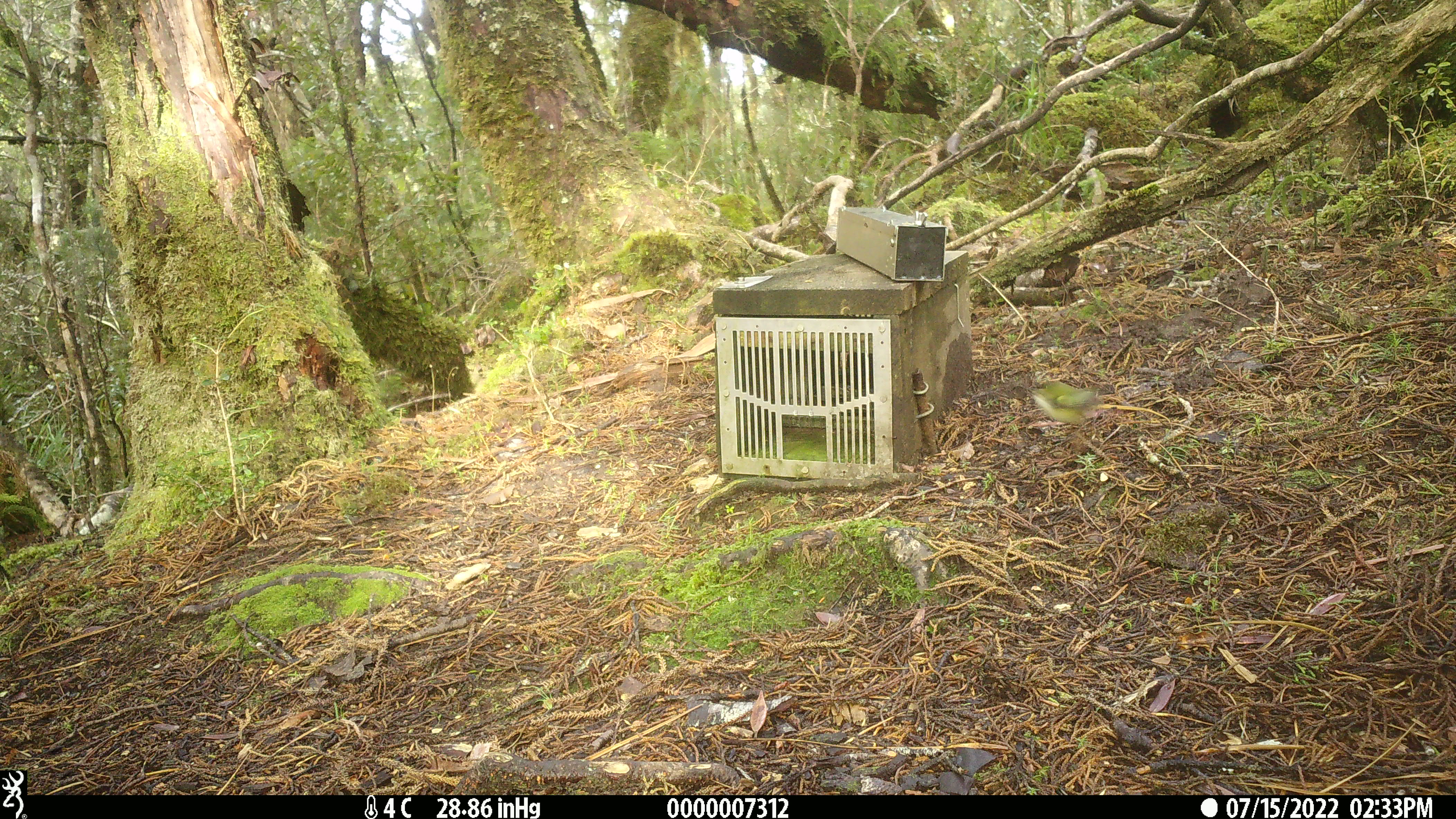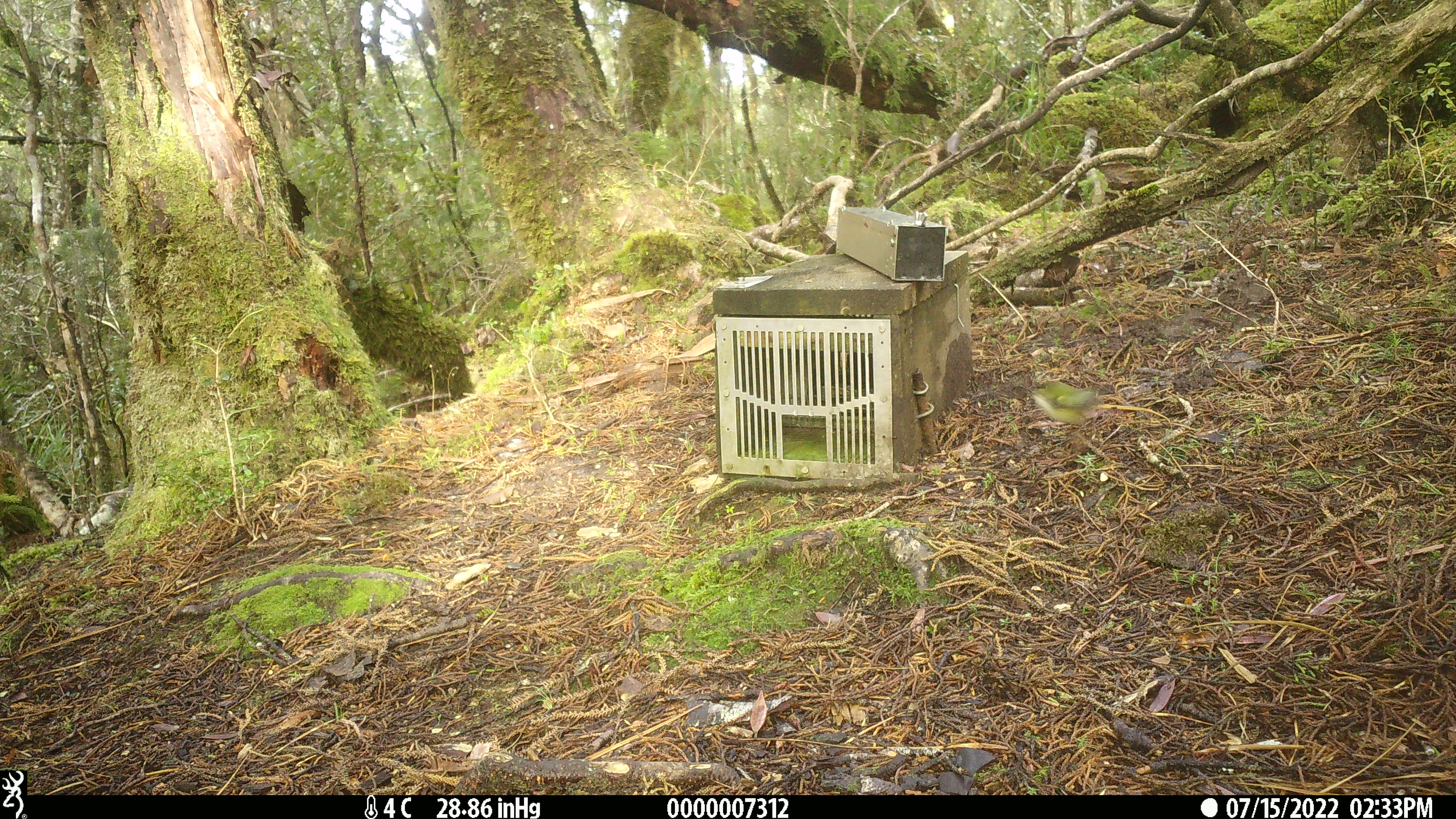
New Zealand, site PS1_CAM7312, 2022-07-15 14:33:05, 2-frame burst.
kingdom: Animalia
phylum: Chordata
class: Aves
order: Passeriformes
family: Acanthisittidae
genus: Acanthisitta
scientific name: Acanthisitta chloris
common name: rifleman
Rifleman (Acanthisitta chloris).